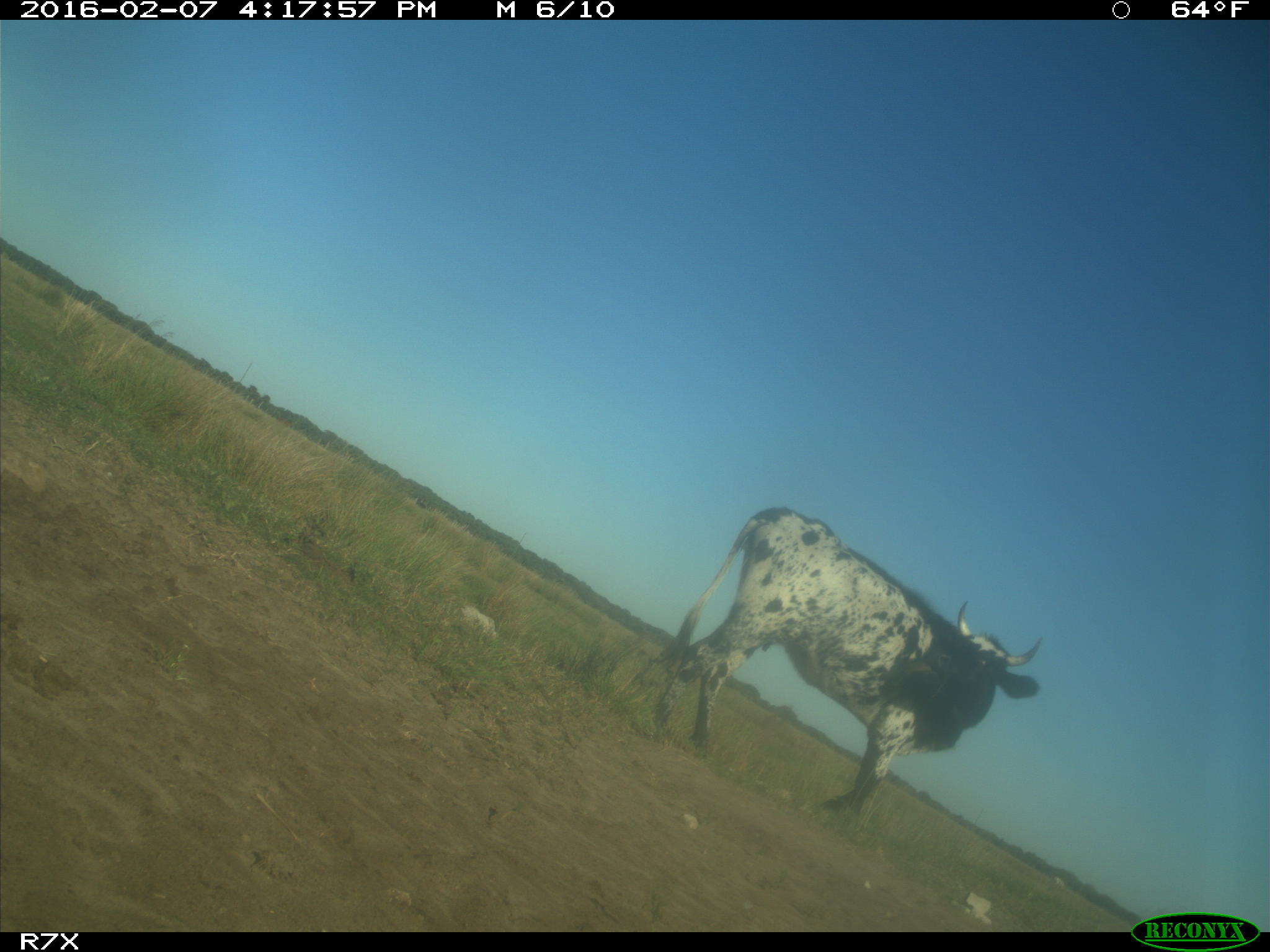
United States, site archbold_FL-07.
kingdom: Animalia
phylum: Chordata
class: Mammalia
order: Artiodactyla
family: Bovidae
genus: Bos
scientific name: Bos taurus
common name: domestic cow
Bos taurus (domestic cow).